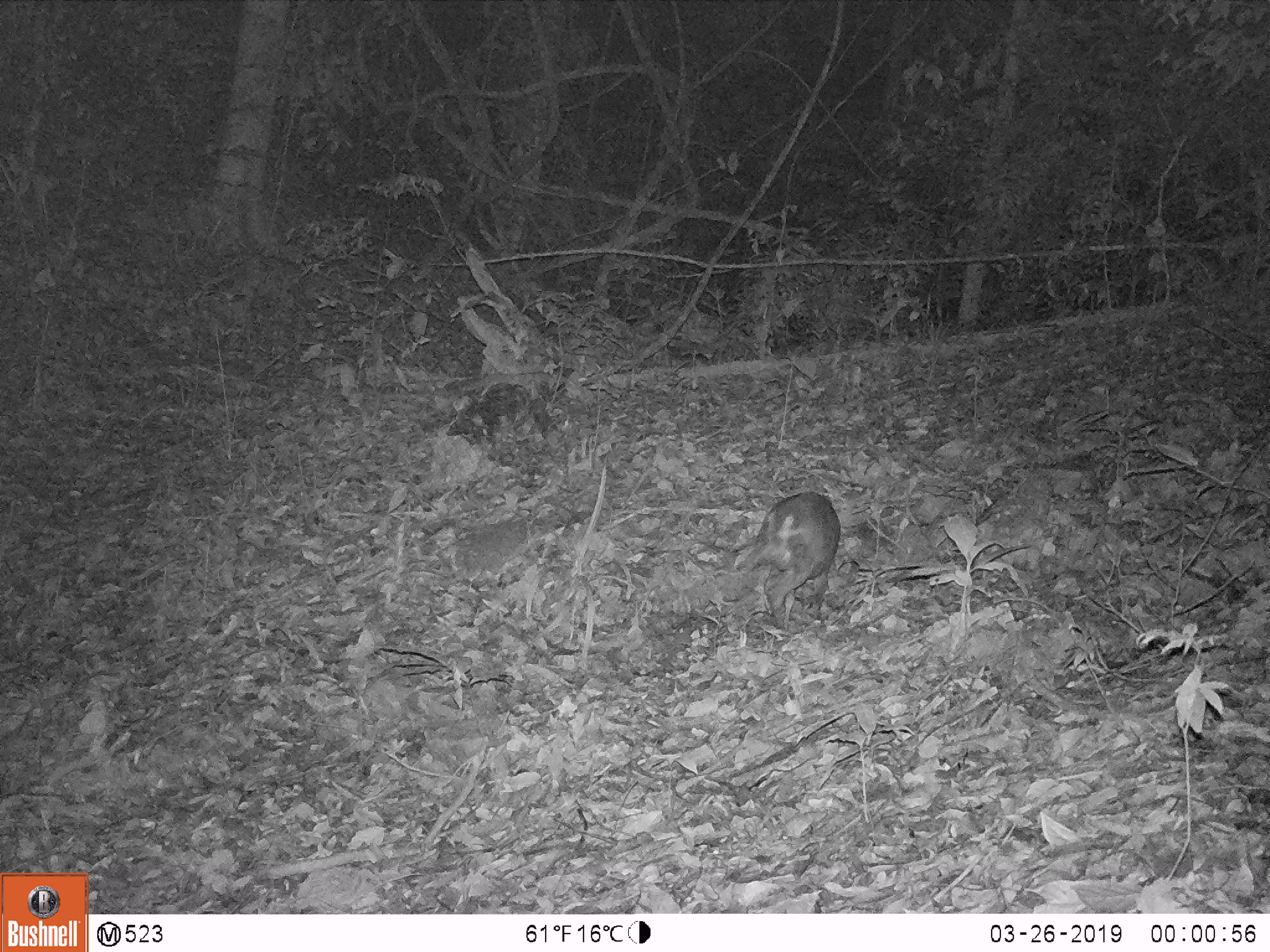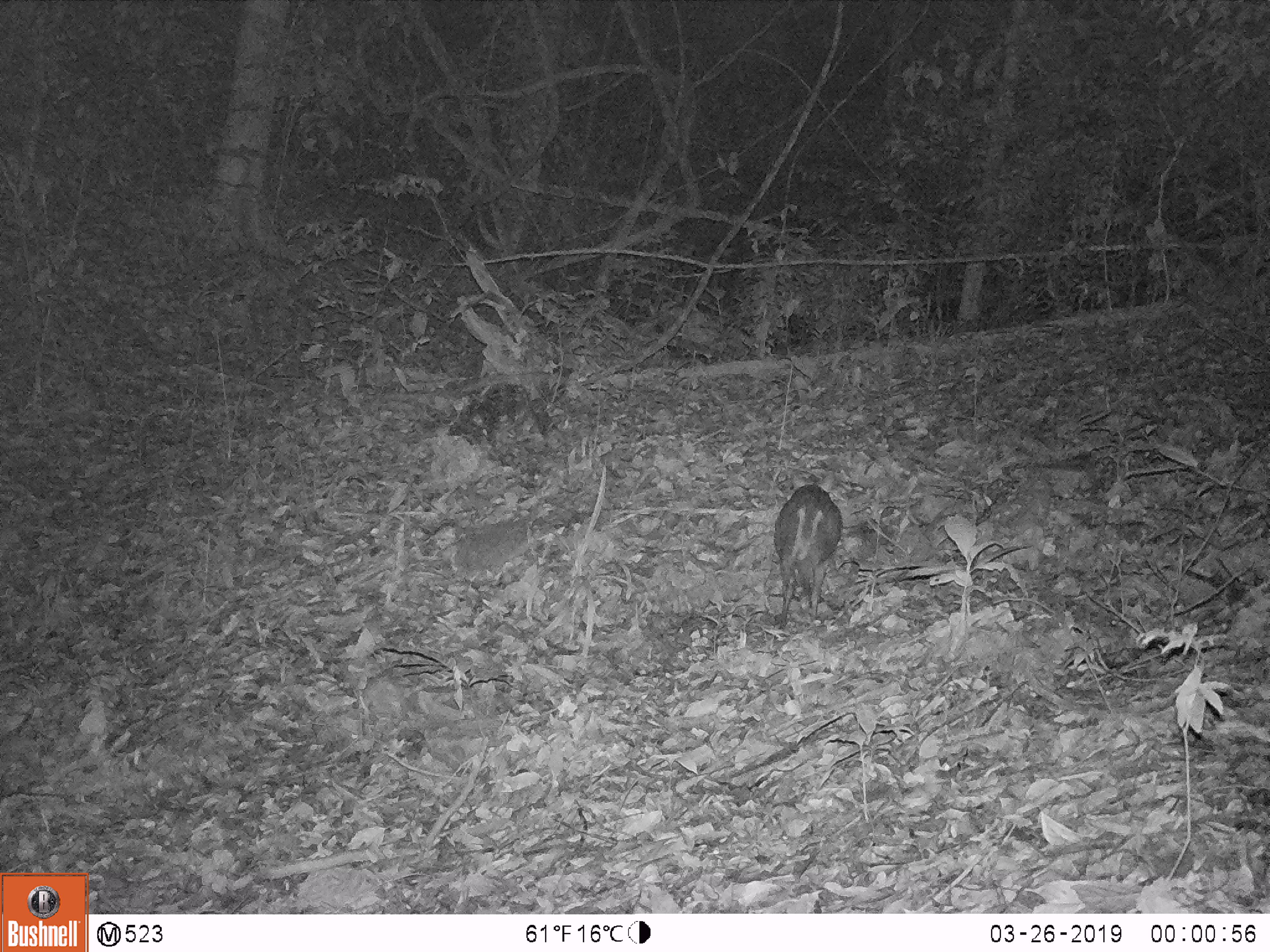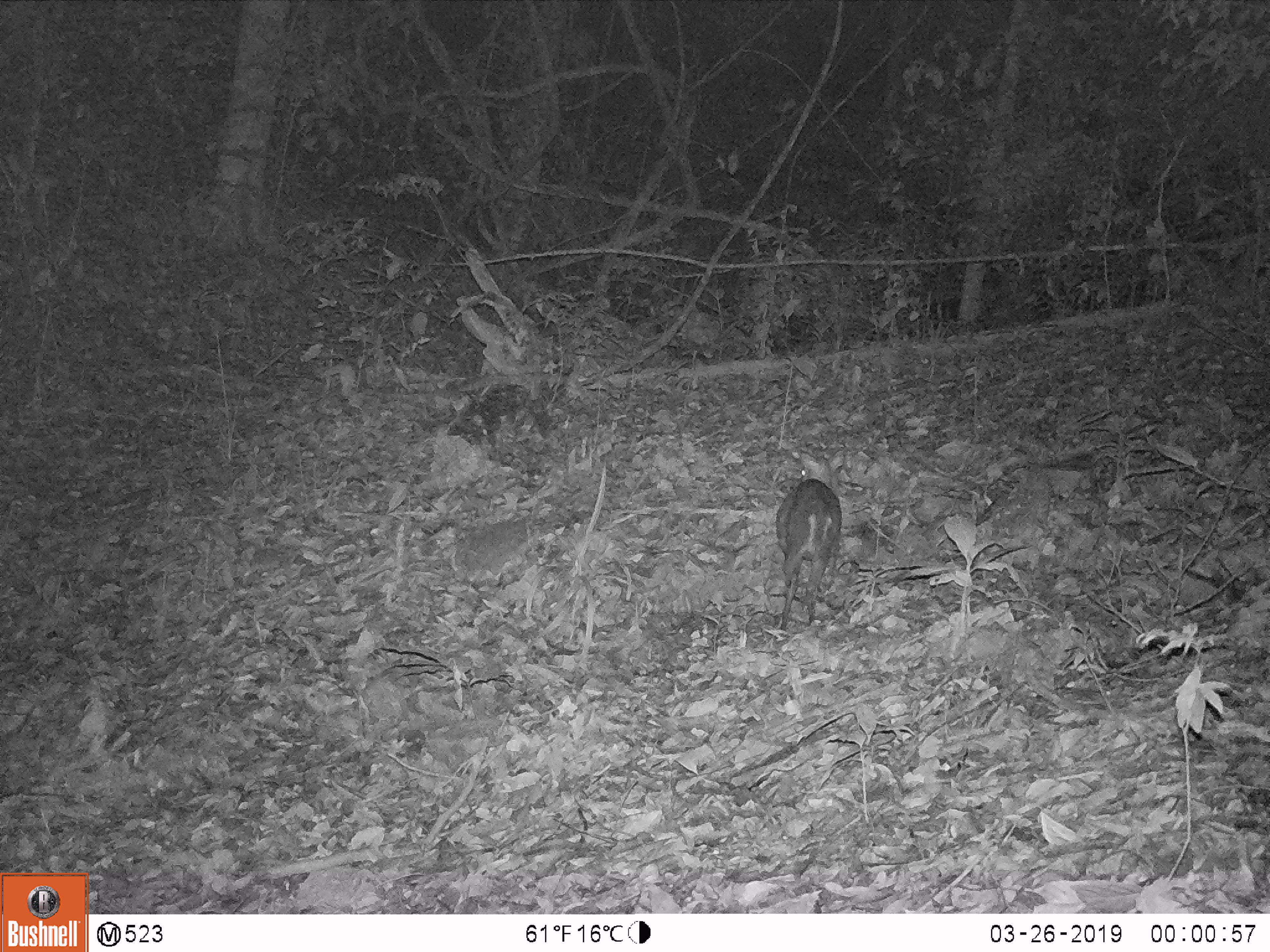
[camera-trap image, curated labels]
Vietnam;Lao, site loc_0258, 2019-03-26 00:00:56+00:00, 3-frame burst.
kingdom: Animalia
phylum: Chordata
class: Mammalia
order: Carnivora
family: Viverridae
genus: Paguma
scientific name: Paguma larvata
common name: masked palm civet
Masked palm civet (Paguma larvata). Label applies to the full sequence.